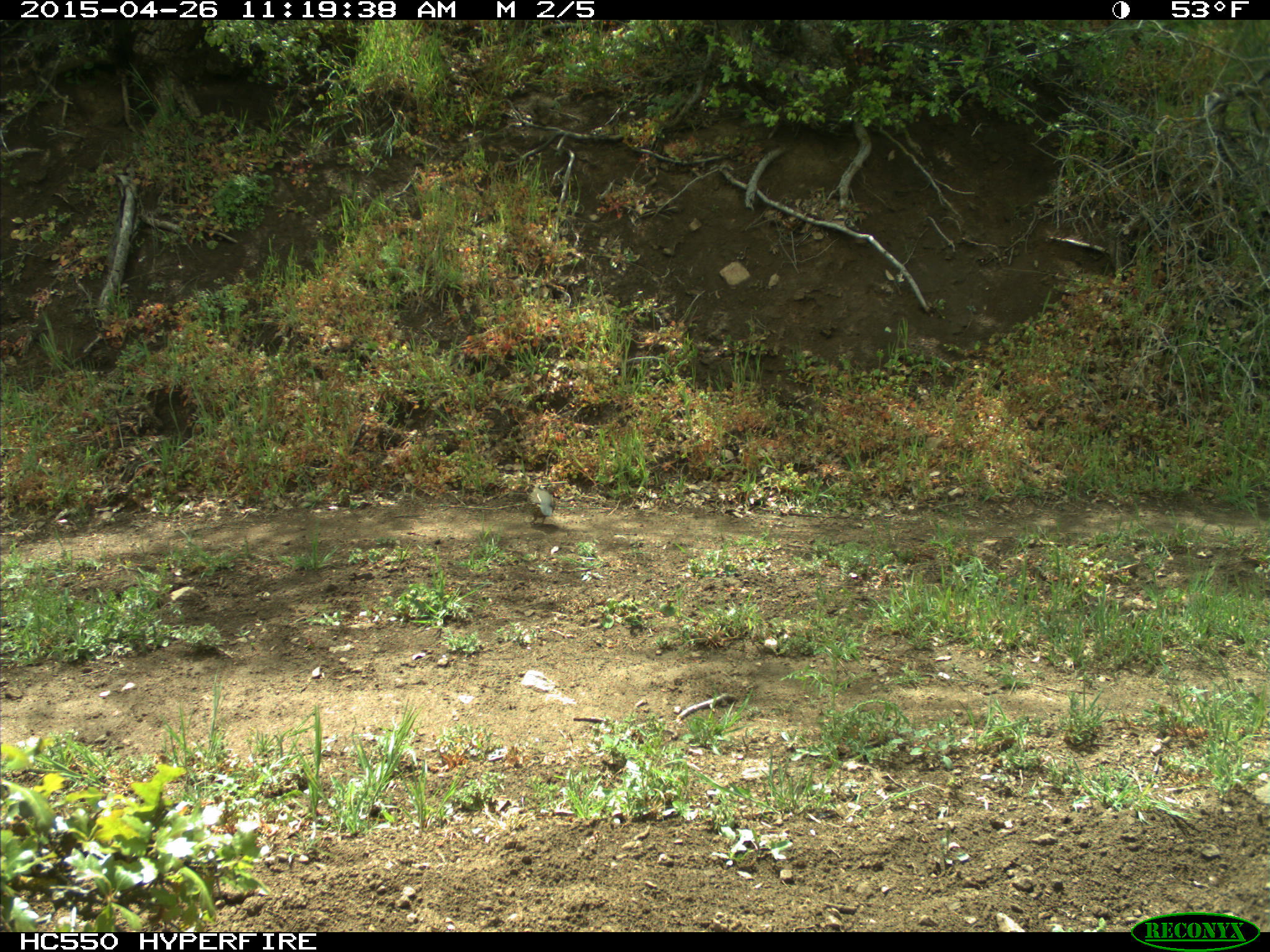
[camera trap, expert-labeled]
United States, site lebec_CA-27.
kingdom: Animalia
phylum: Chordata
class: Aves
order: Galliformes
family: Odontophoridae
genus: Callipepla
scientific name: Callipepla californica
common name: california quail